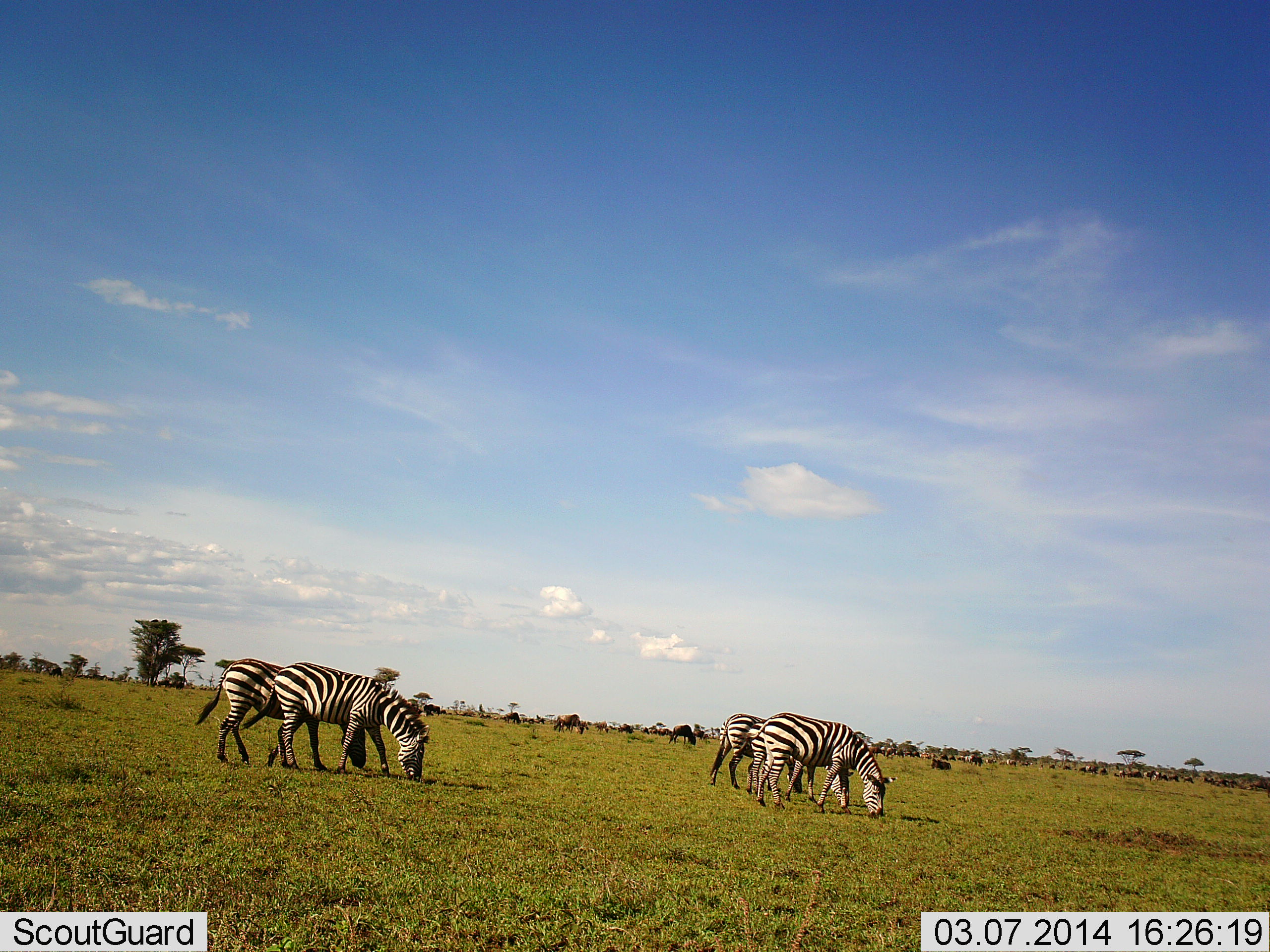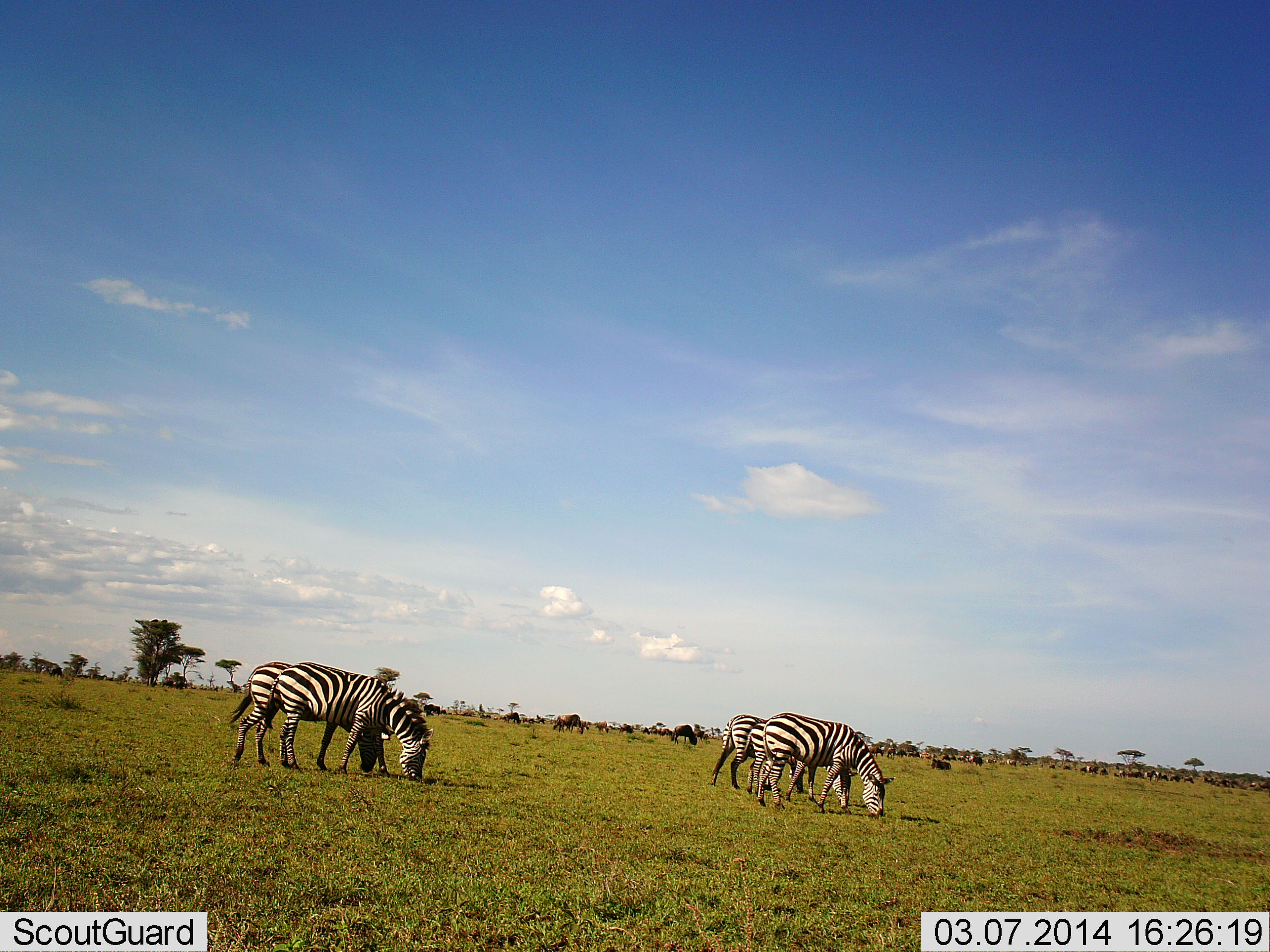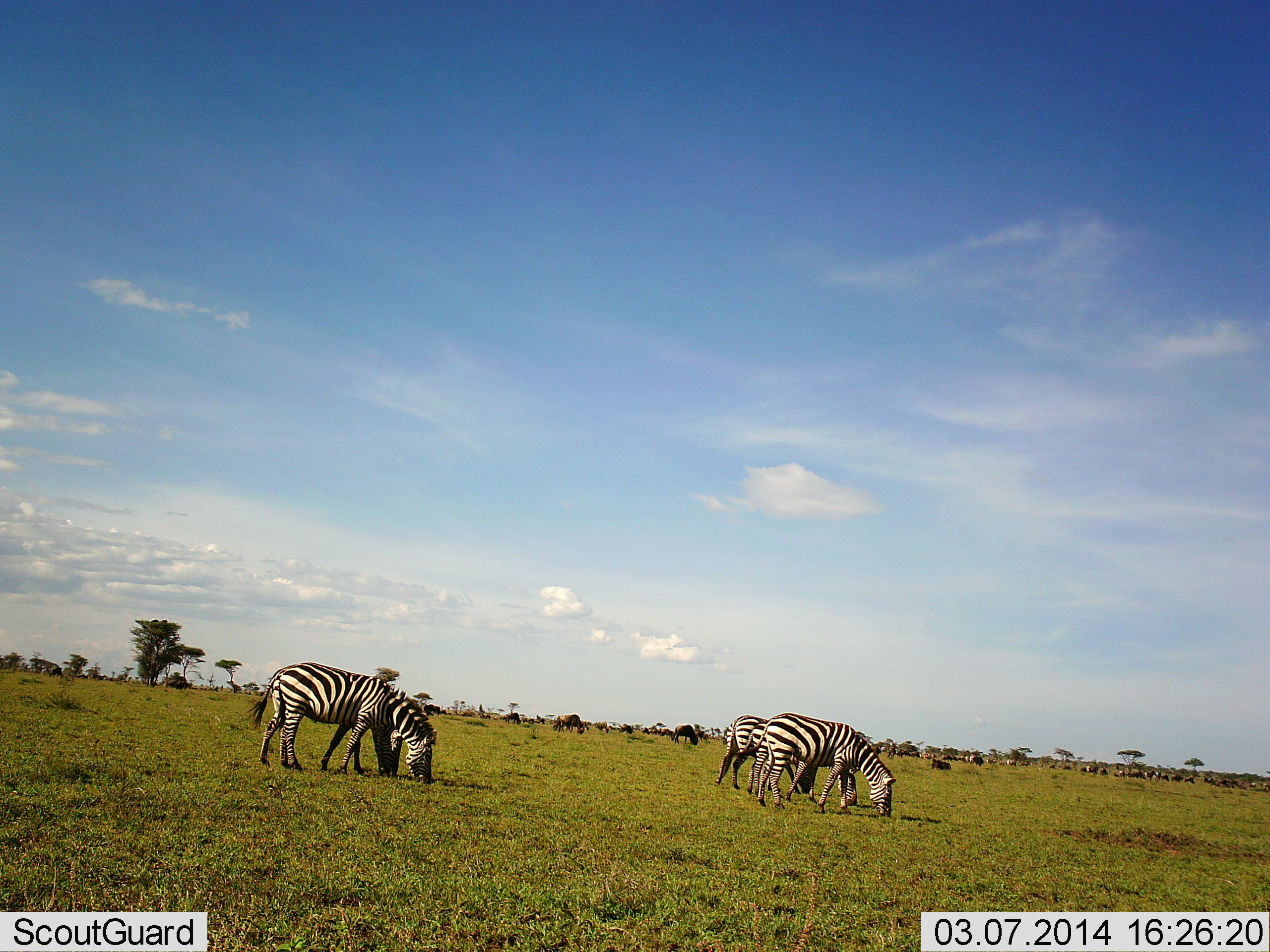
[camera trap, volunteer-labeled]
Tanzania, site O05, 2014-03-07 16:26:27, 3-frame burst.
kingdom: Animalia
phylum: Chordata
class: Mammalia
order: Perissodactyla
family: Equidae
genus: Equus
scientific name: Equus quagga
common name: plains zebra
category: zebra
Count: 5.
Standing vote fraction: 14%.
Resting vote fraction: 0%.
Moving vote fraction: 0%.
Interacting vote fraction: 0%.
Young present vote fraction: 0%.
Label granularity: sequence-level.